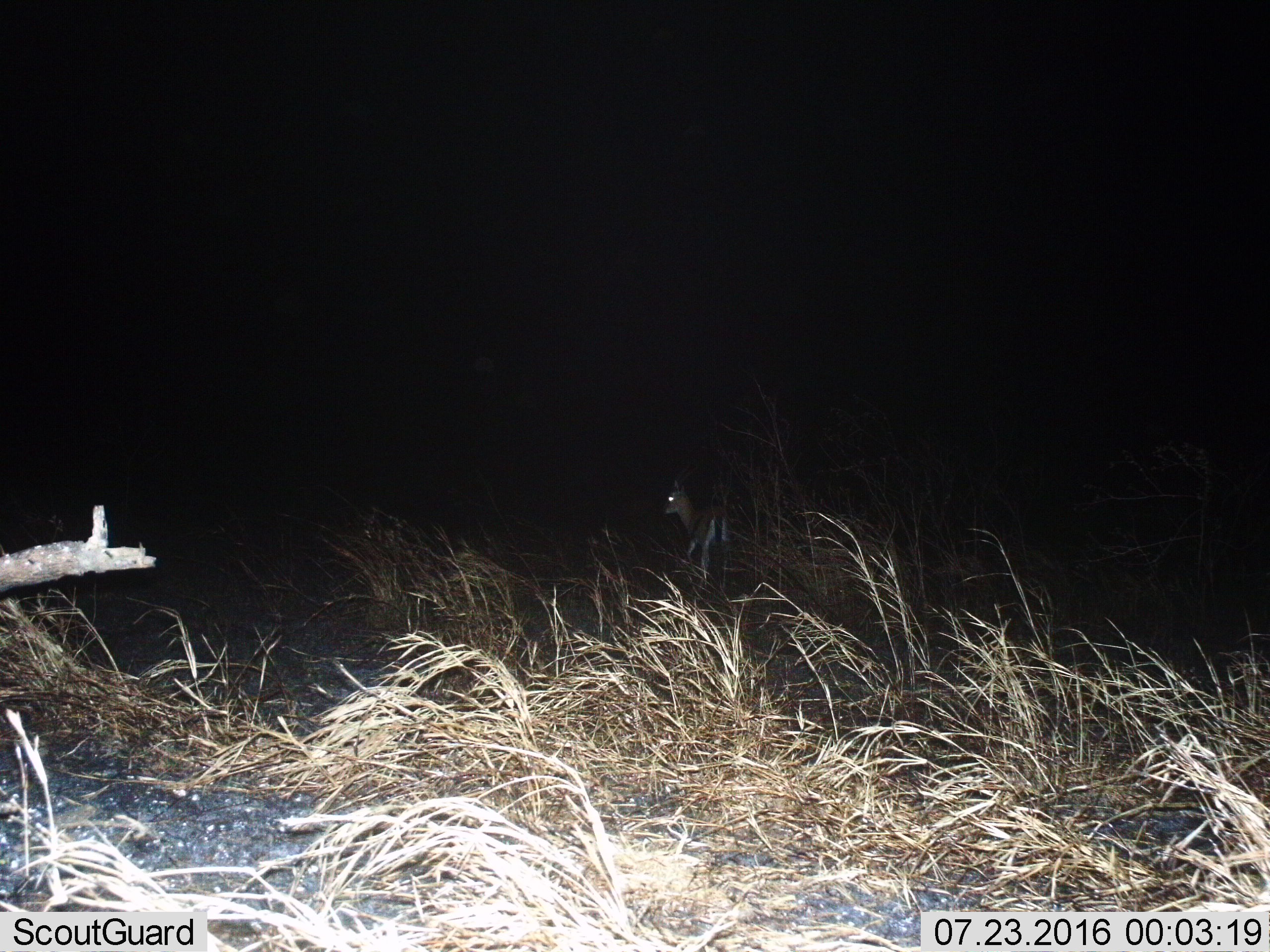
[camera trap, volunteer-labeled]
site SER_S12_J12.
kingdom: Animalia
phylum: Chordata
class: Mammalia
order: Artiodactyla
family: Bovidae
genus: Eudorcas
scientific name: Eudorcas thomsonii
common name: thomson's gazelle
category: gazellethomsons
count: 1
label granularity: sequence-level